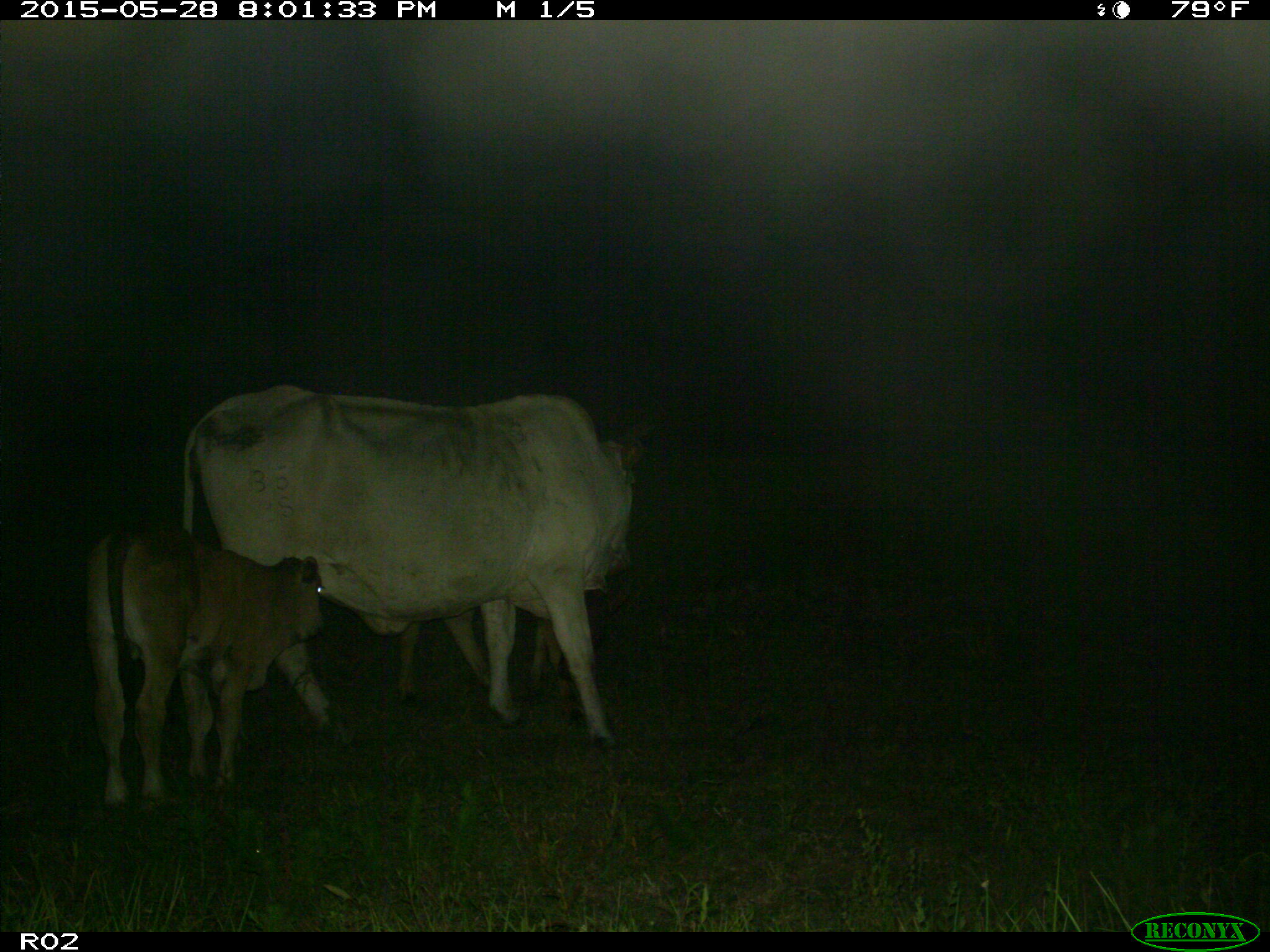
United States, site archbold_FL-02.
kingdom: Animalia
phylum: Chordata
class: Mammalia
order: Artiodactyla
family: Bovidae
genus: Bos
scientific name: Bos taurus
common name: domestic cow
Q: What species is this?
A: Bos taurus (domestic cow).